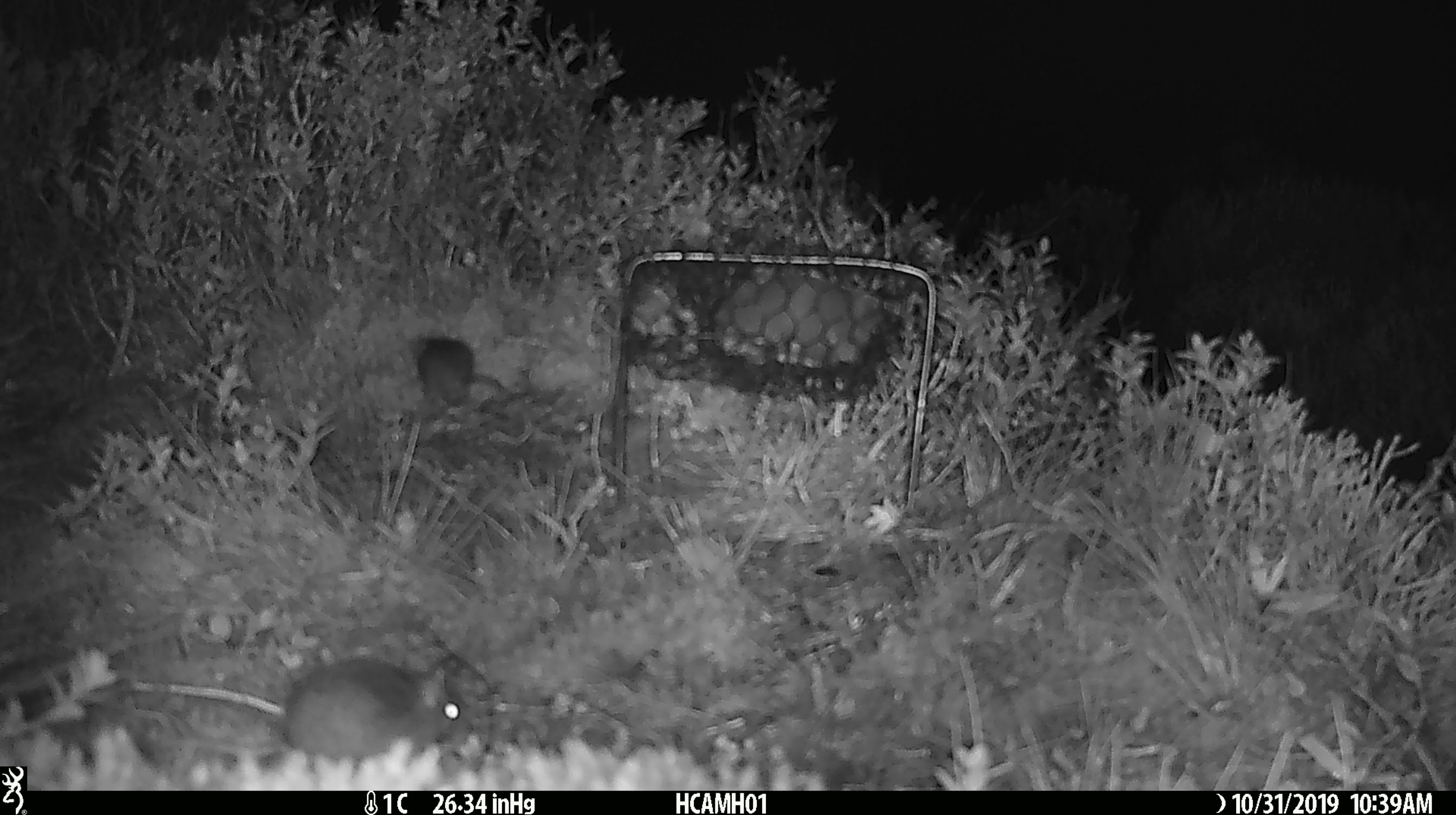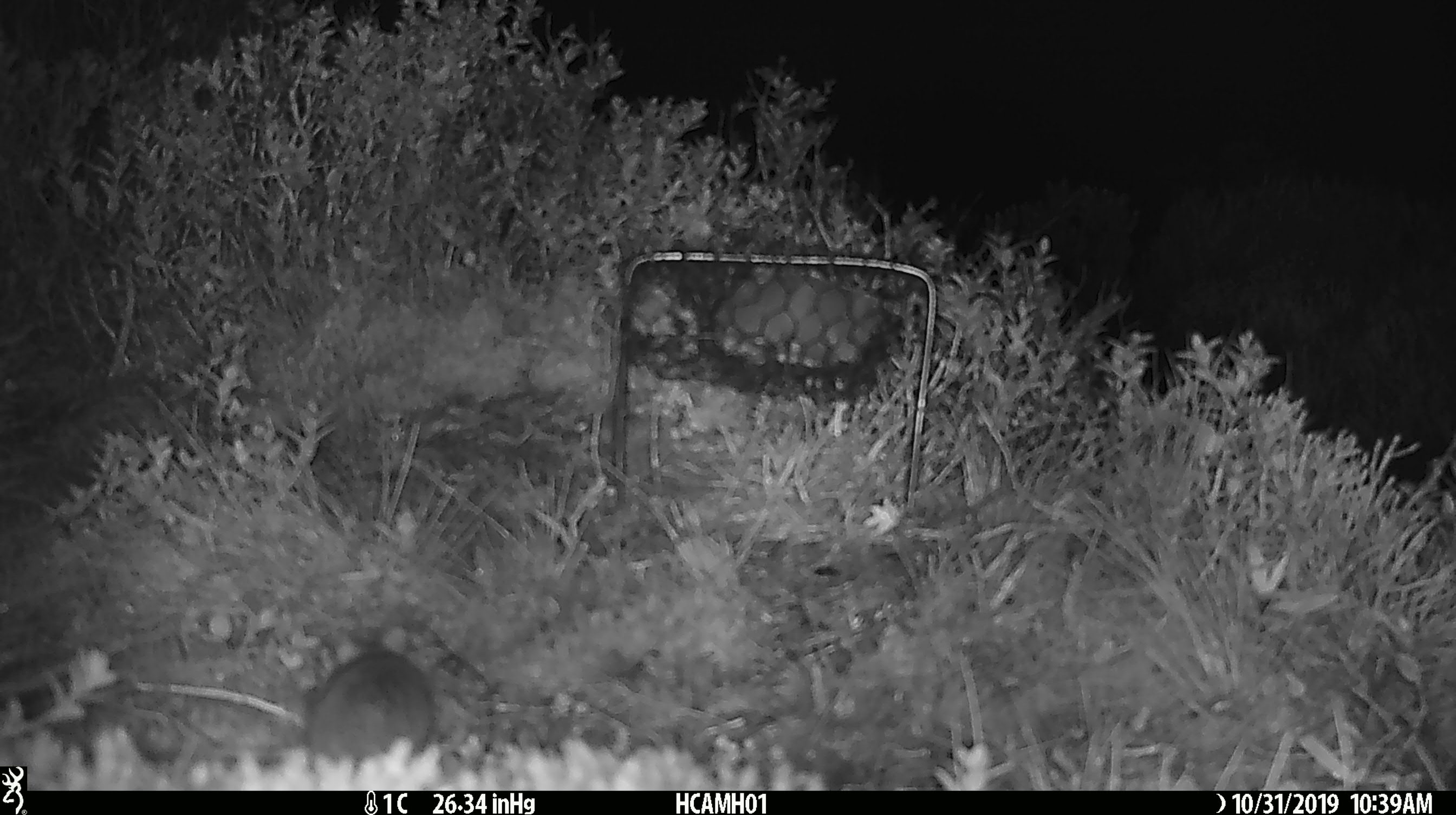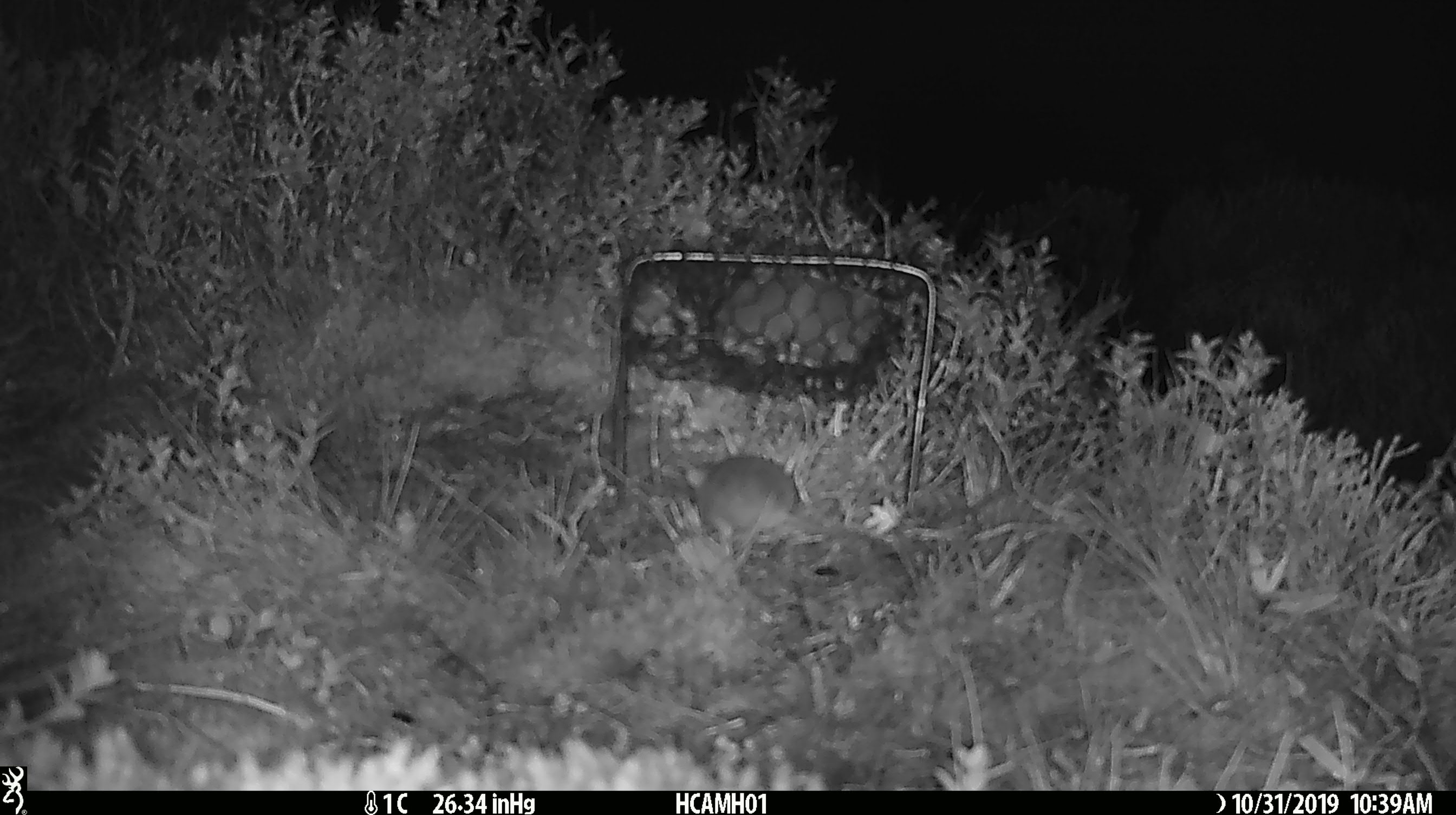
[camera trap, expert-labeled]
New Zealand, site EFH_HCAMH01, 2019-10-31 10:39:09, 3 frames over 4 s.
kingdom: Animalia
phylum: Chordata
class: Mammalia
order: Rodentia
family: Muridae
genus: Mus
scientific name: Mus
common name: mouse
Mouse (Mus).